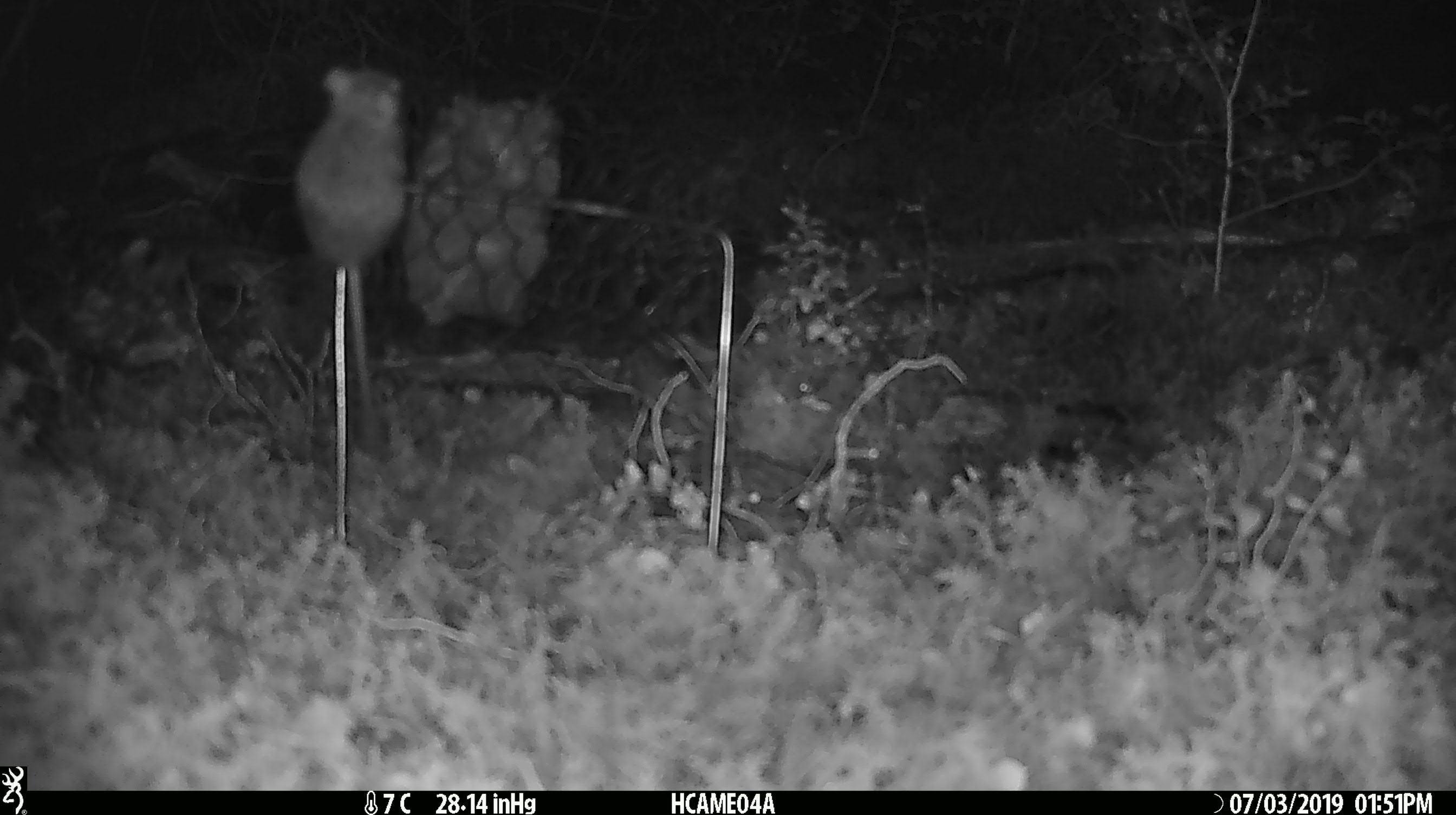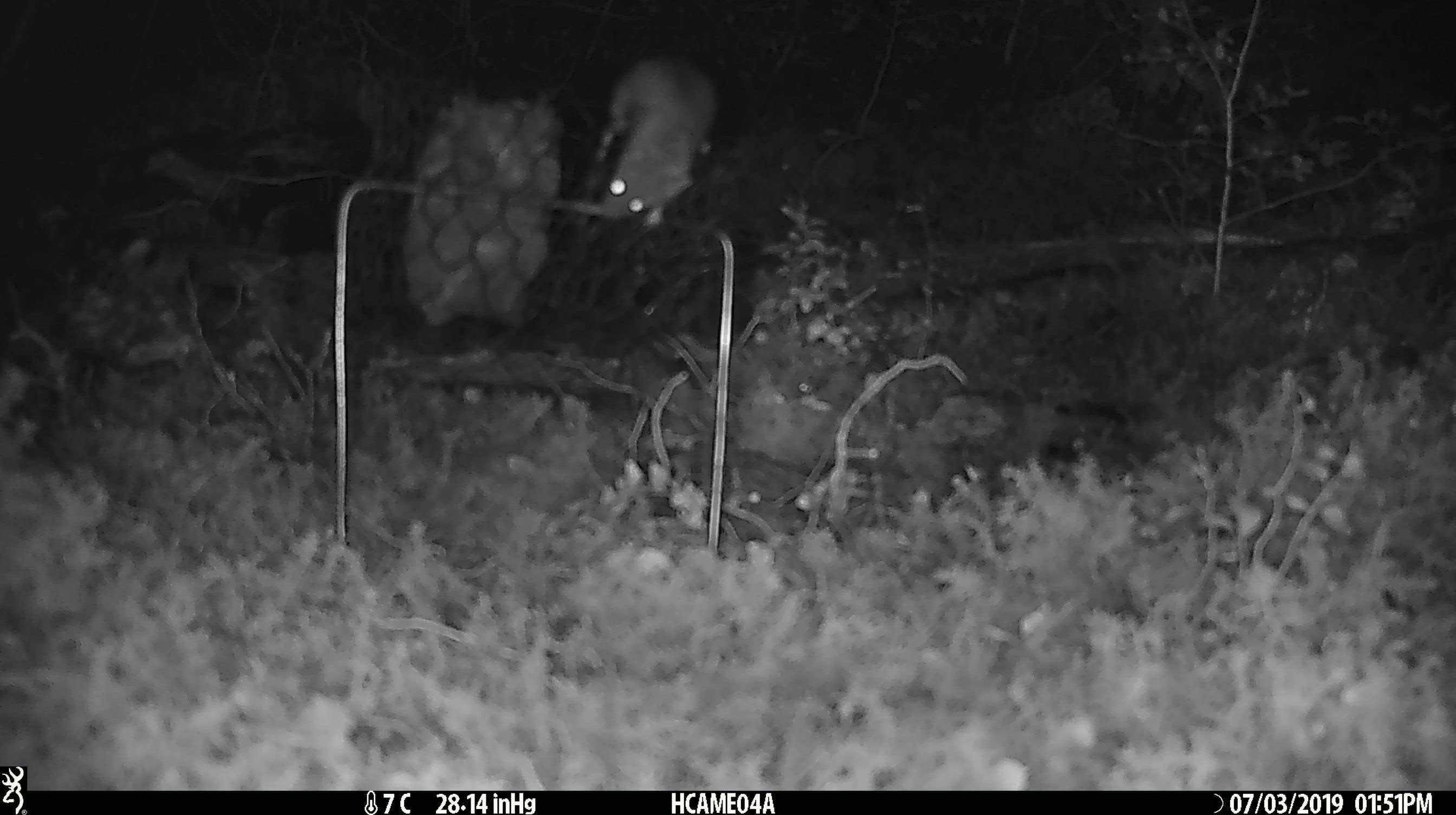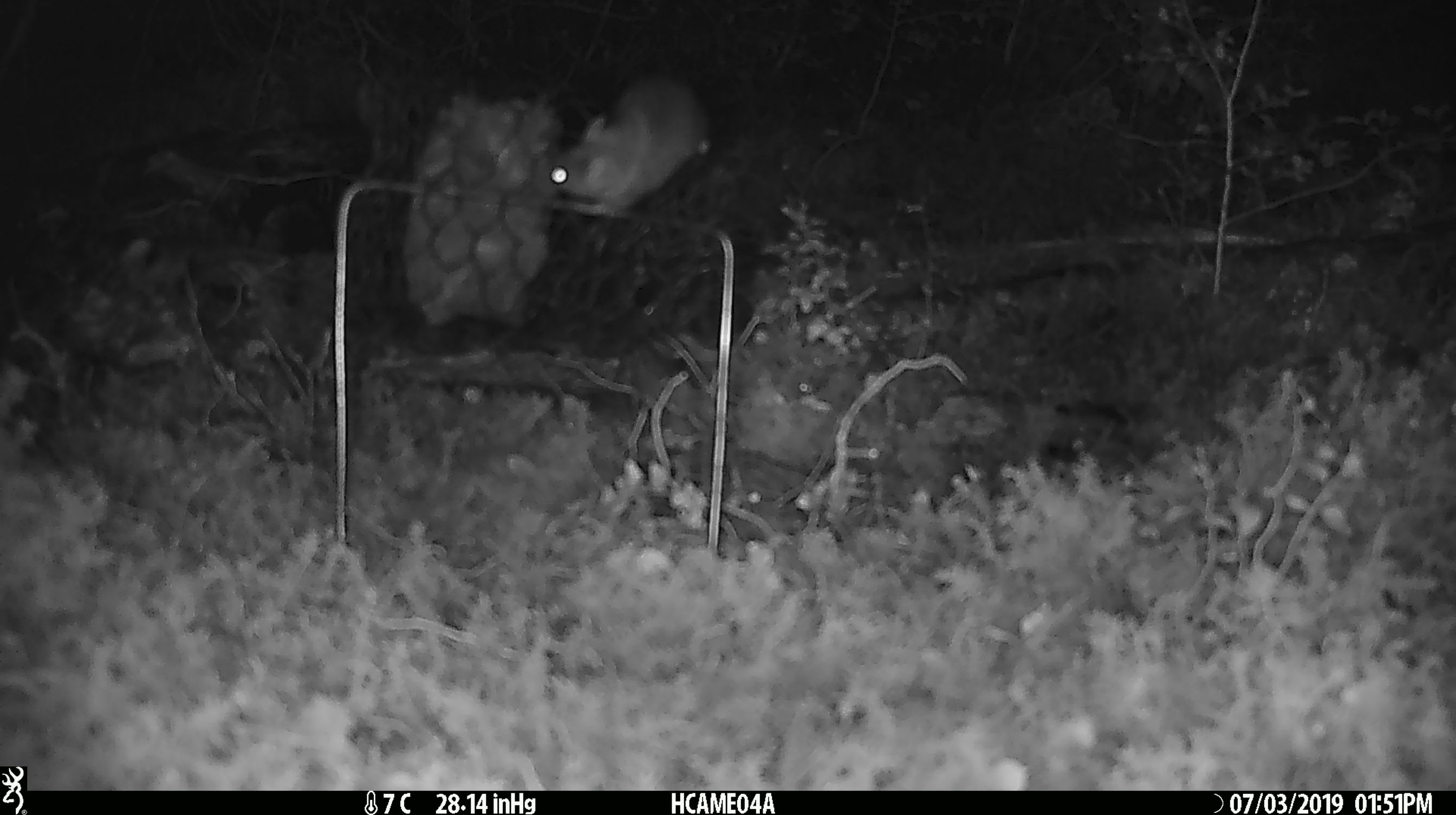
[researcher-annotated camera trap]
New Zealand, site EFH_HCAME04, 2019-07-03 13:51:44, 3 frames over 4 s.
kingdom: Animalia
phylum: Chordata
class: Mammalia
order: Rodentia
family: Muridae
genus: Mus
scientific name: Mus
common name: mouse